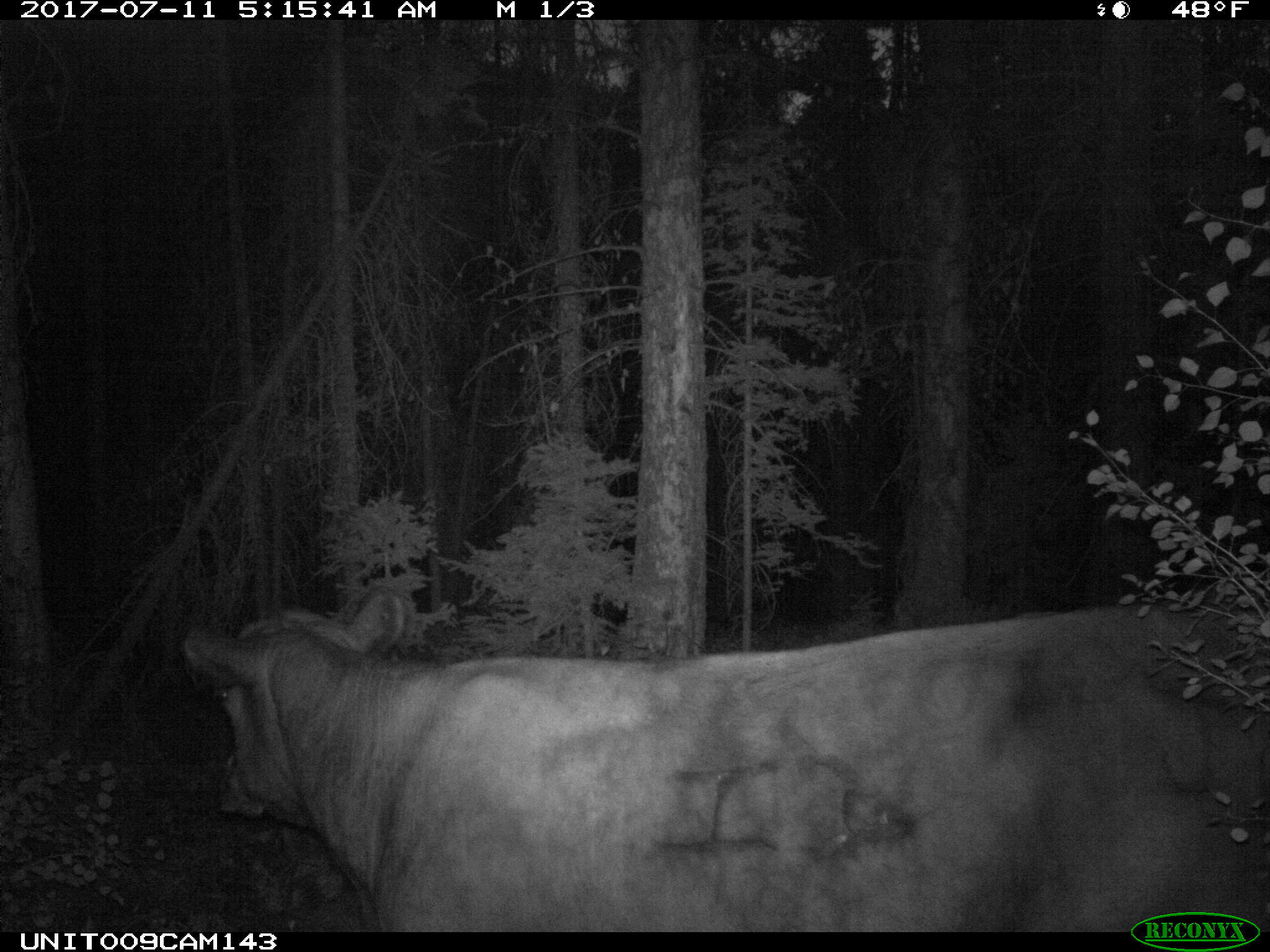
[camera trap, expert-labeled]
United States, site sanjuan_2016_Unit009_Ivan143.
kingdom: Animalia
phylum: Chordata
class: Mammalia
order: Artiodactyla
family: Bovidae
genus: Bos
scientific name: Bos taurus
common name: domestic cow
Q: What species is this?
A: Bos taurus (domestic cow).